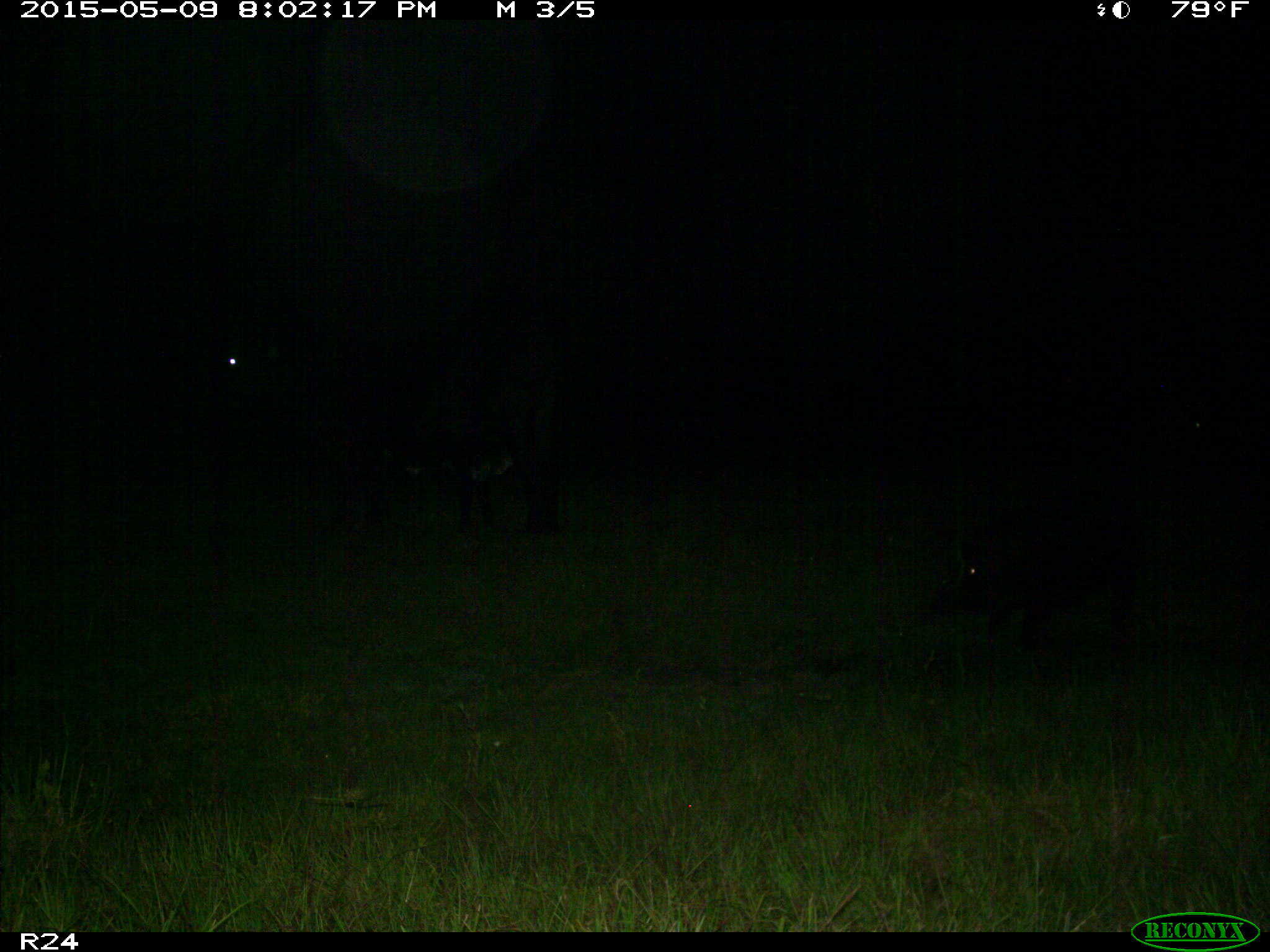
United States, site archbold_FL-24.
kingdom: Animalia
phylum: Chordata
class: Mammalia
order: Artiodactyla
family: Suidae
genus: Sus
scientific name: Sus scrofa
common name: wild boar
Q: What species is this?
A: Sus scrofa (wild boar).